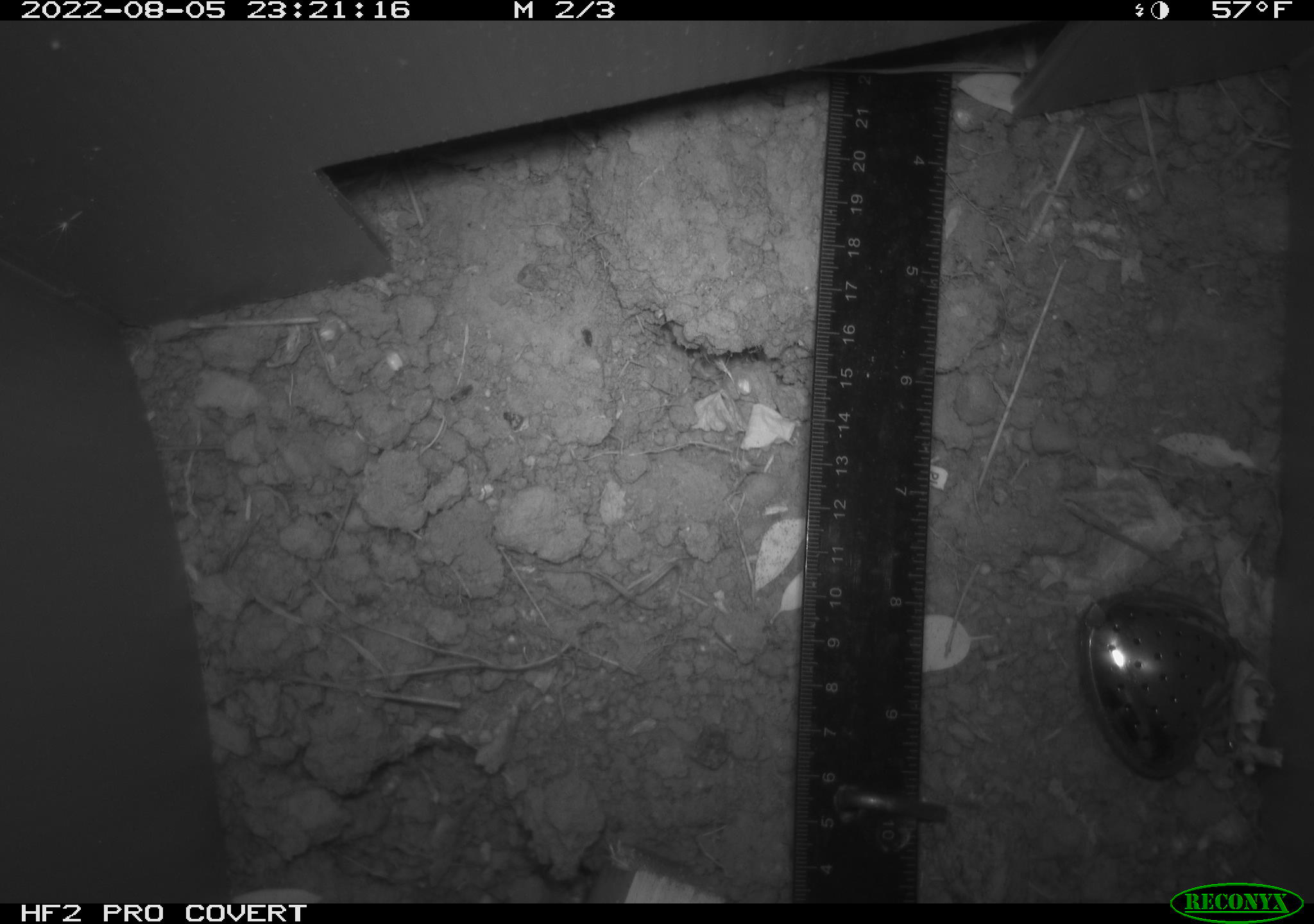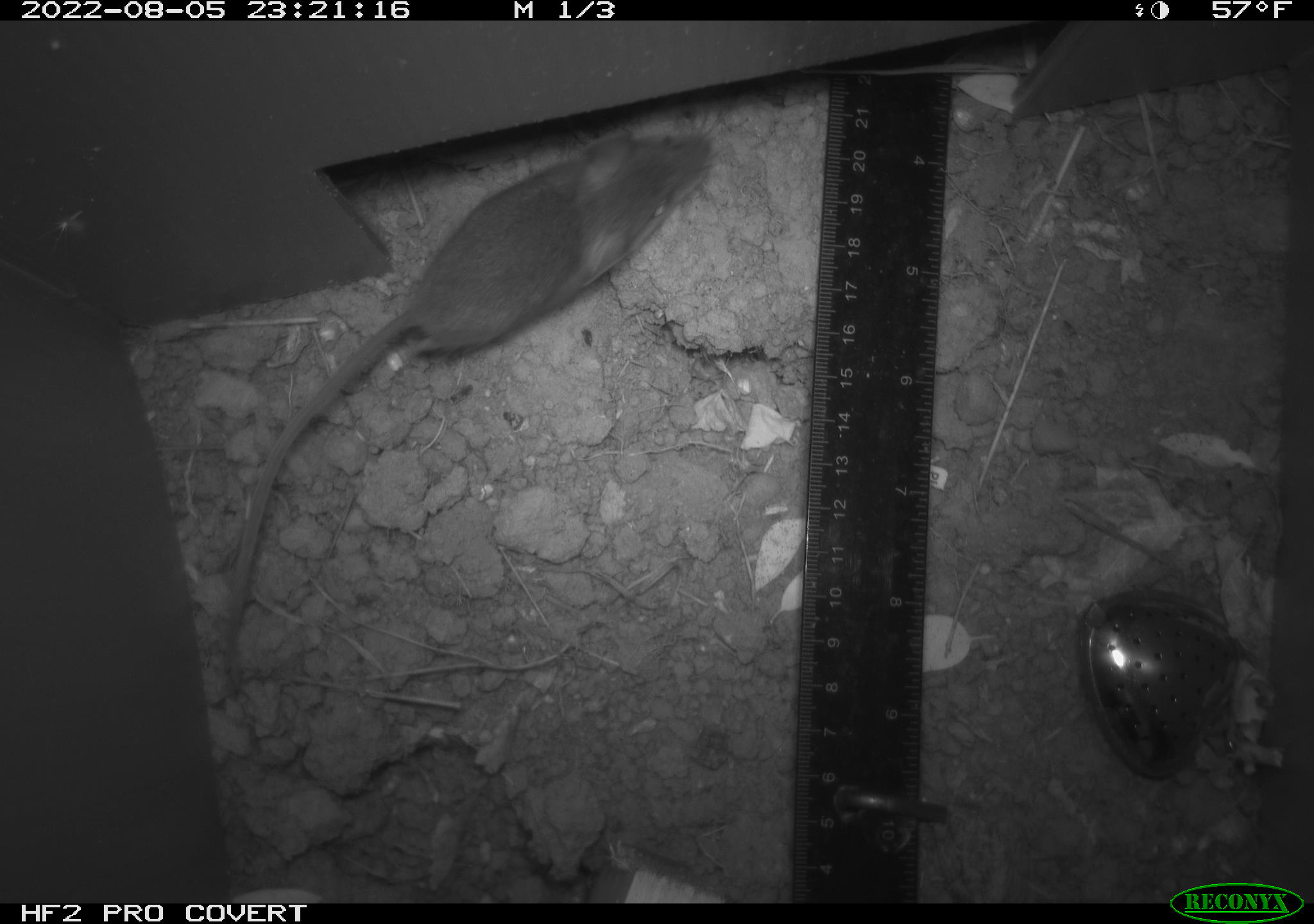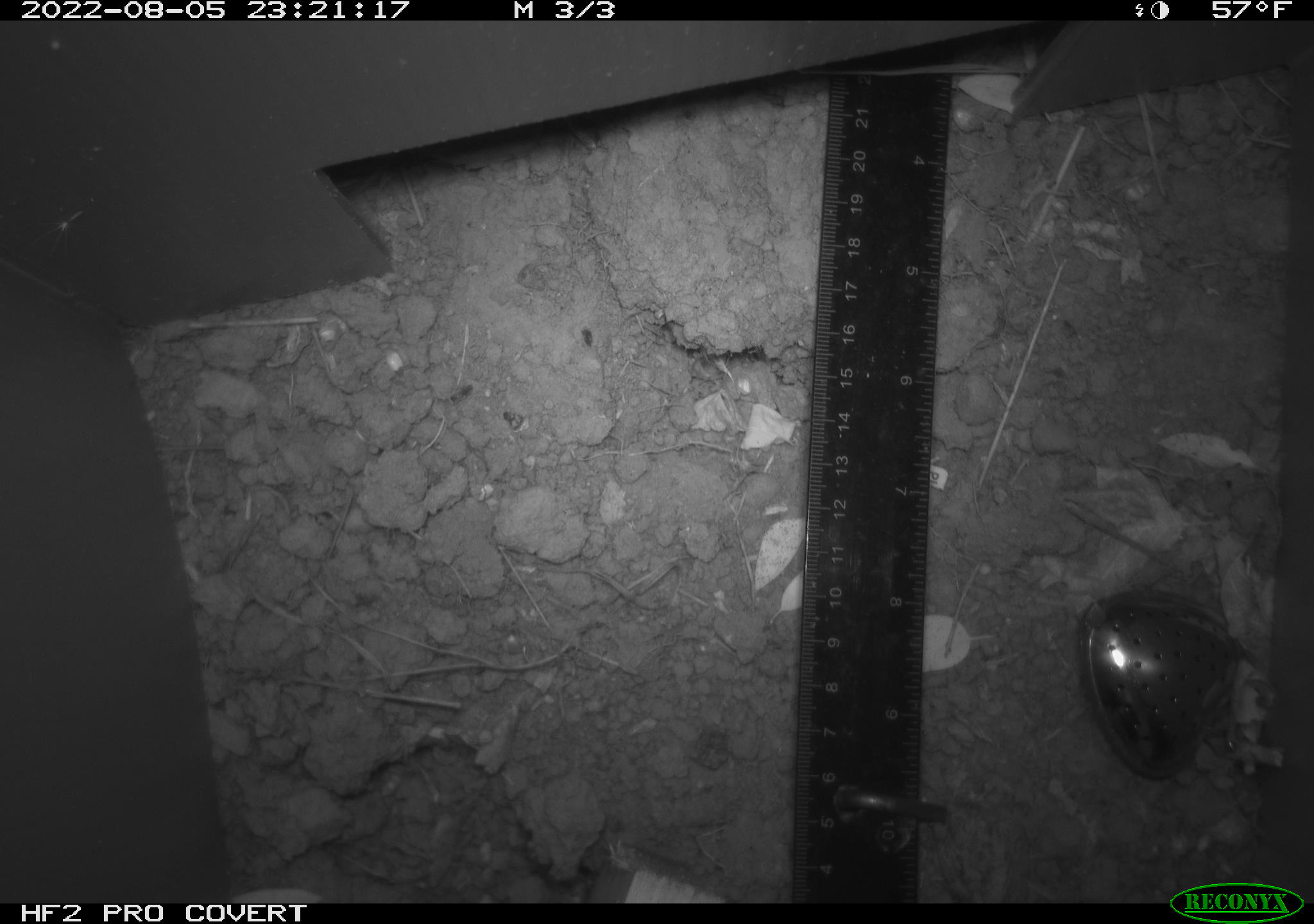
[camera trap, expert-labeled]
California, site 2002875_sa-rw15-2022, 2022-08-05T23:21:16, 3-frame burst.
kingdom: Animalia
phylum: Chordata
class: Mammalia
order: Rodentia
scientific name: Rodentia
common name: mouse species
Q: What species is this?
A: Mouse species (Rodentia).